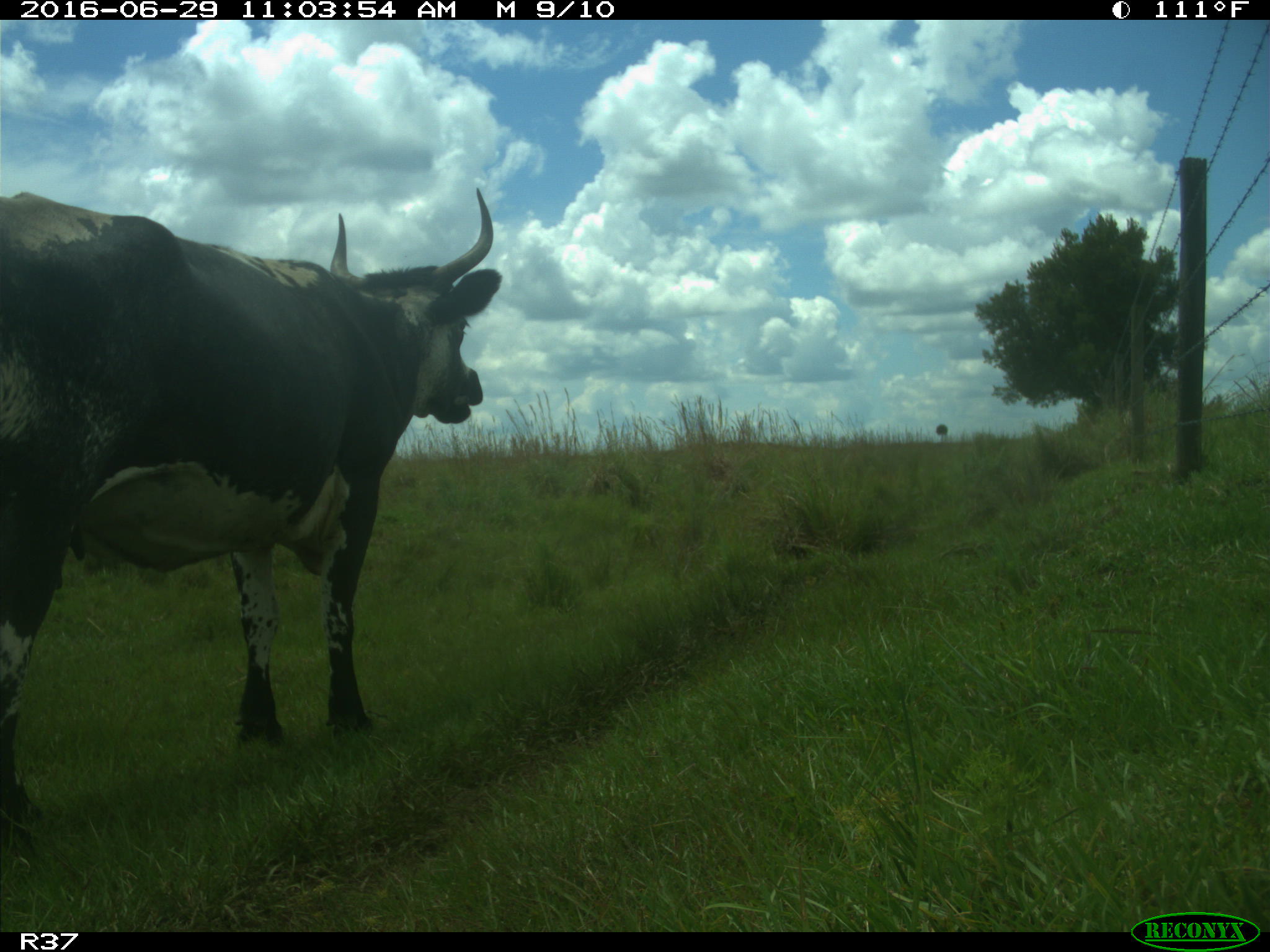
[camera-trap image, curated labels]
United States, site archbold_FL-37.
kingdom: Animalia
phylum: Chordata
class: Mammalia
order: Artiodactyla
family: Bovidae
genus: Bos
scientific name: Bos taurus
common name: domestic cow